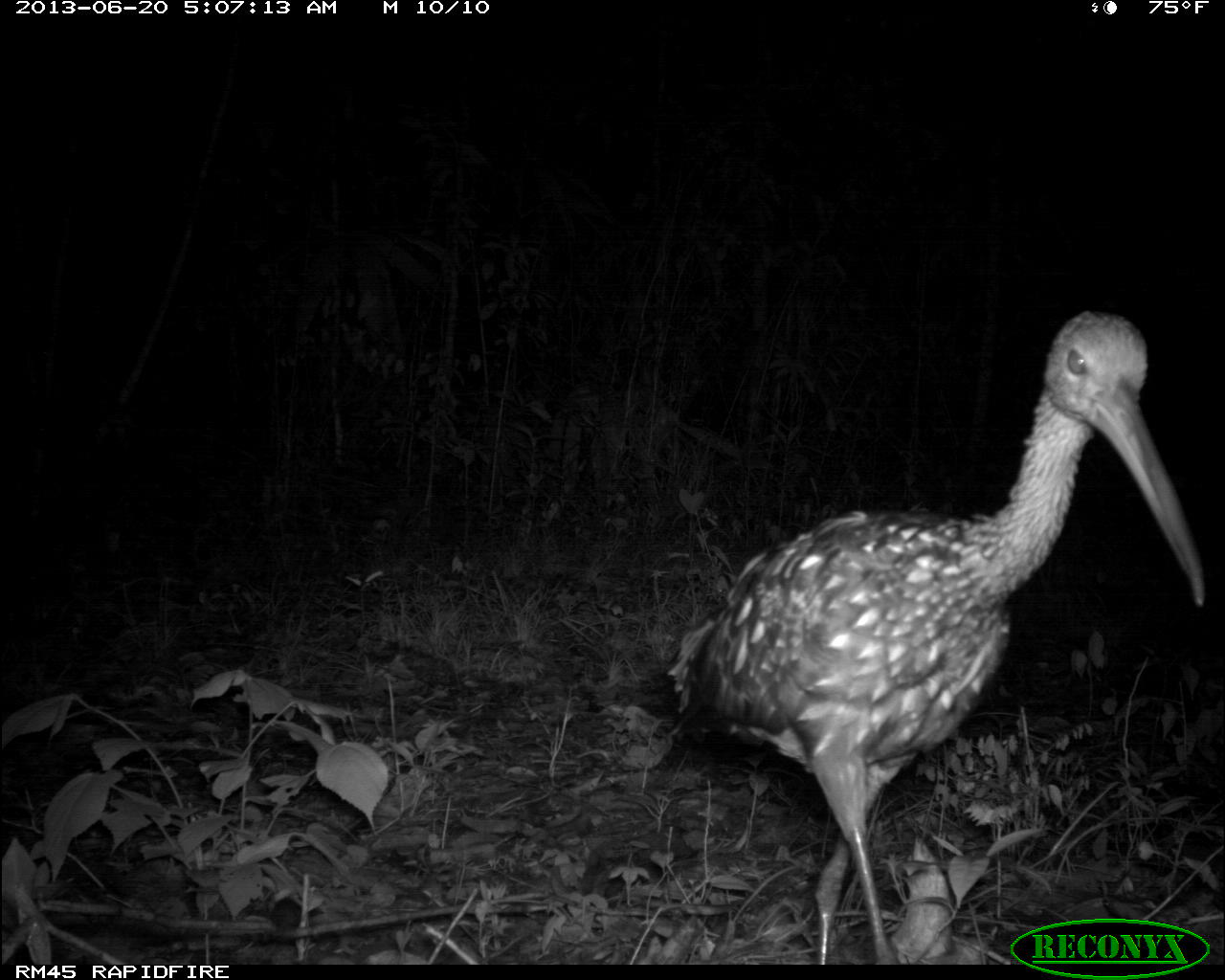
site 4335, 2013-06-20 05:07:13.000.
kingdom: Animalia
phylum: Chordata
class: Aves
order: Gruiformes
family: Aramidae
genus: Aramus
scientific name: Aramus guarauna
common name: limpkin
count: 1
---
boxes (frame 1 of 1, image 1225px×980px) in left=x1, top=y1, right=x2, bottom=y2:
aramus guarauna: left=661, top=307, right=1205, bottom=962